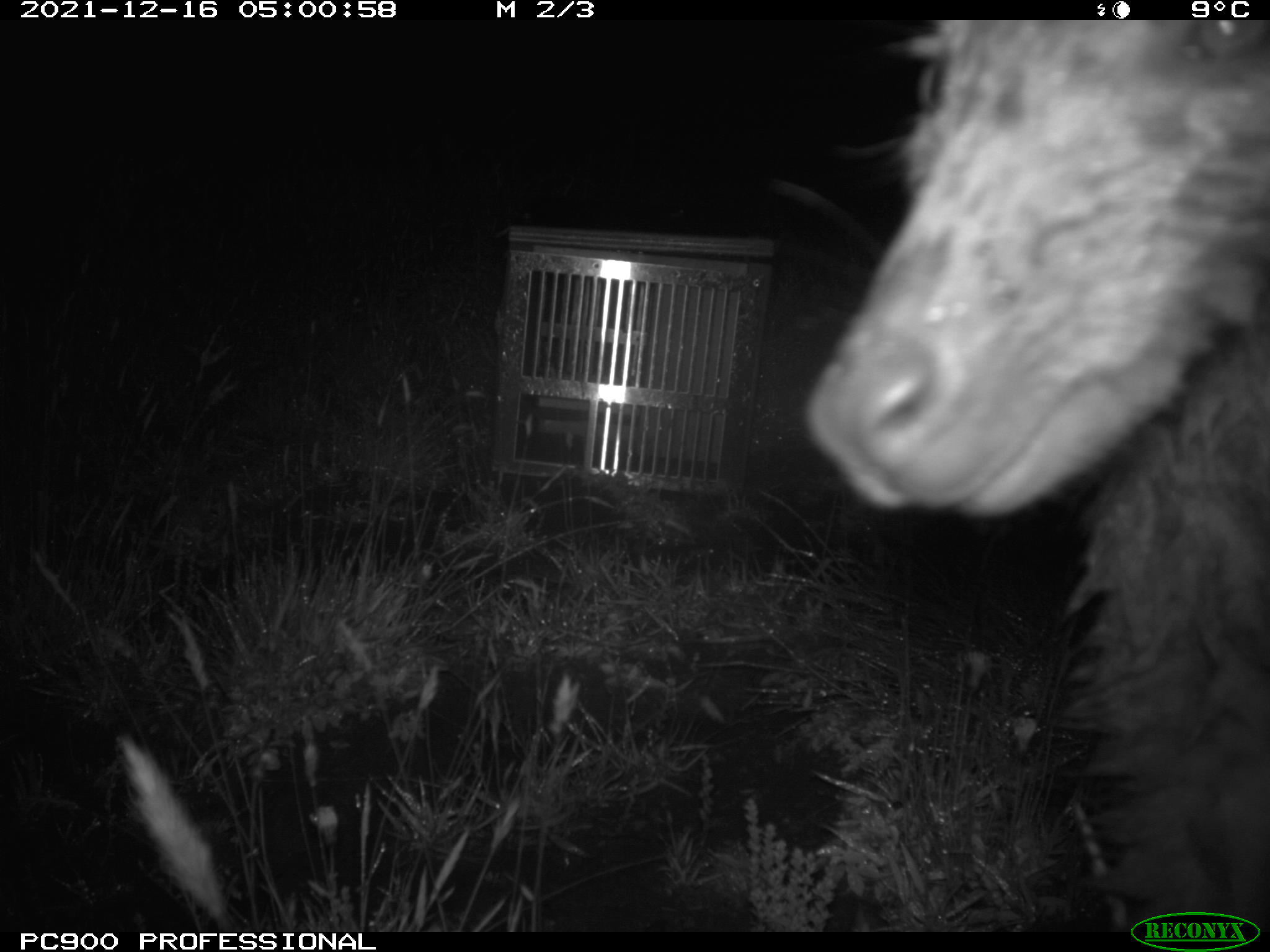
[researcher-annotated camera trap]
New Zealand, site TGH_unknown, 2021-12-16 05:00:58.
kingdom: Animalia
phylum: Chordata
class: Mammalia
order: Diprotodontia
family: Macropodidae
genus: Notamacropus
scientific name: Notamacropus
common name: wallaby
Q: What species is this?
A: Wallaby (Notamacropus).